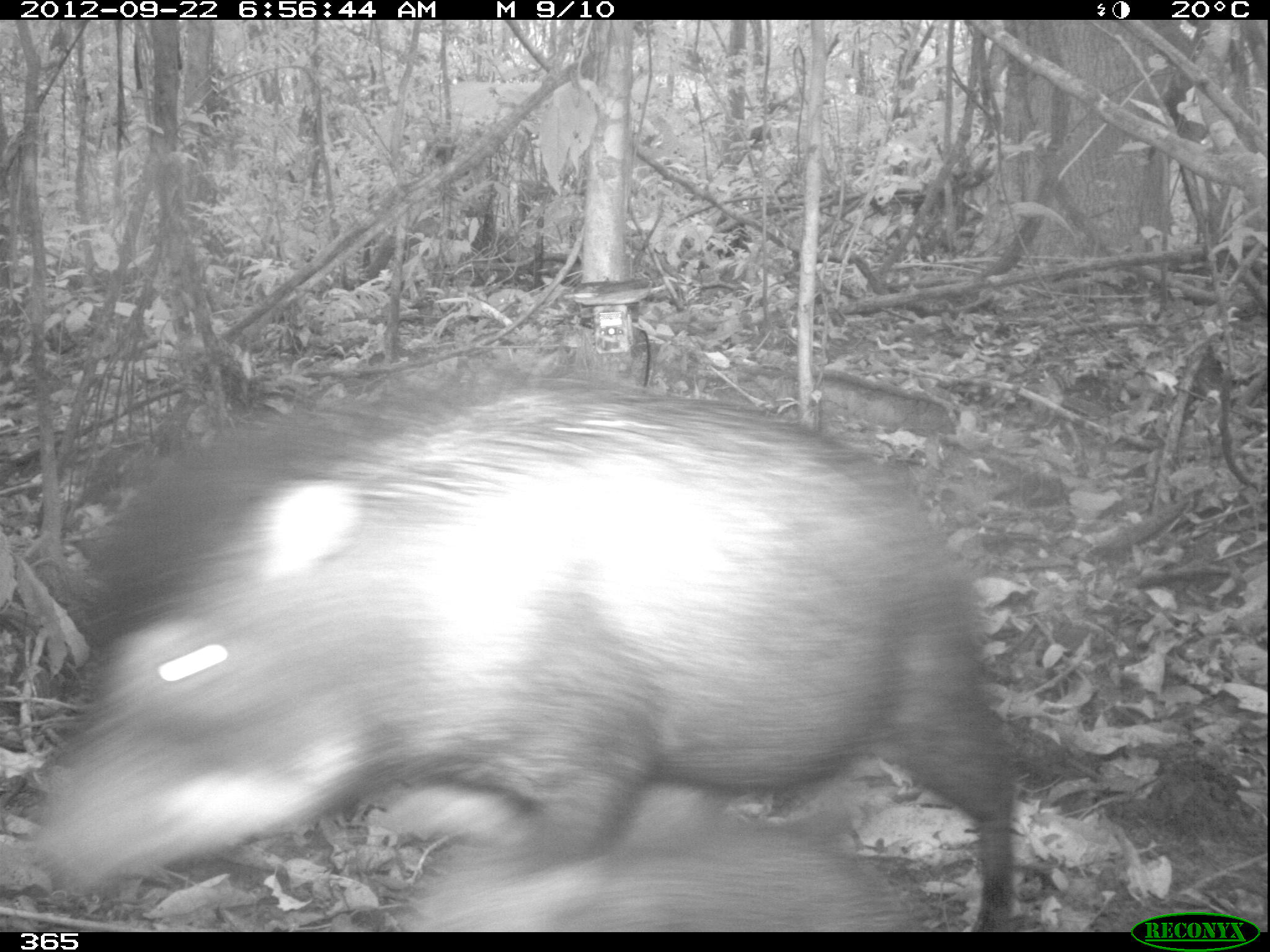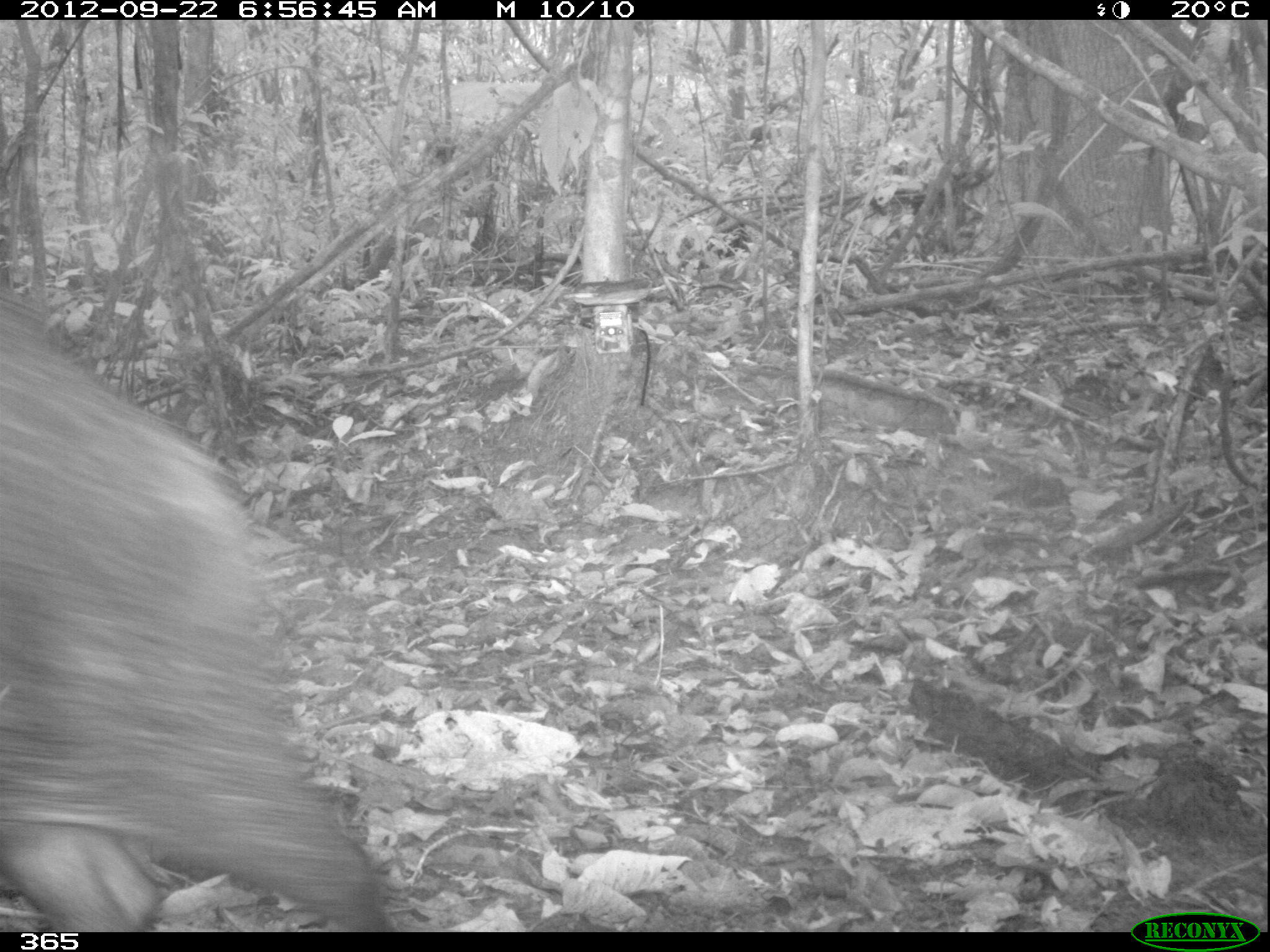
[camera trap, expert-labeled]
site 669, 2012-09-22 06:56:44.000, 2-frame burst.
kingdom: Animalia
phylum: Chordata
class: Mammalia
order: Artiodactyla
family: Tayassuidae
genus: Tayassu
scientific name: Tayassu pecari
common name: white-lipped peccary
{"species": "Tayassu pecari (white-lipped peccary)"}